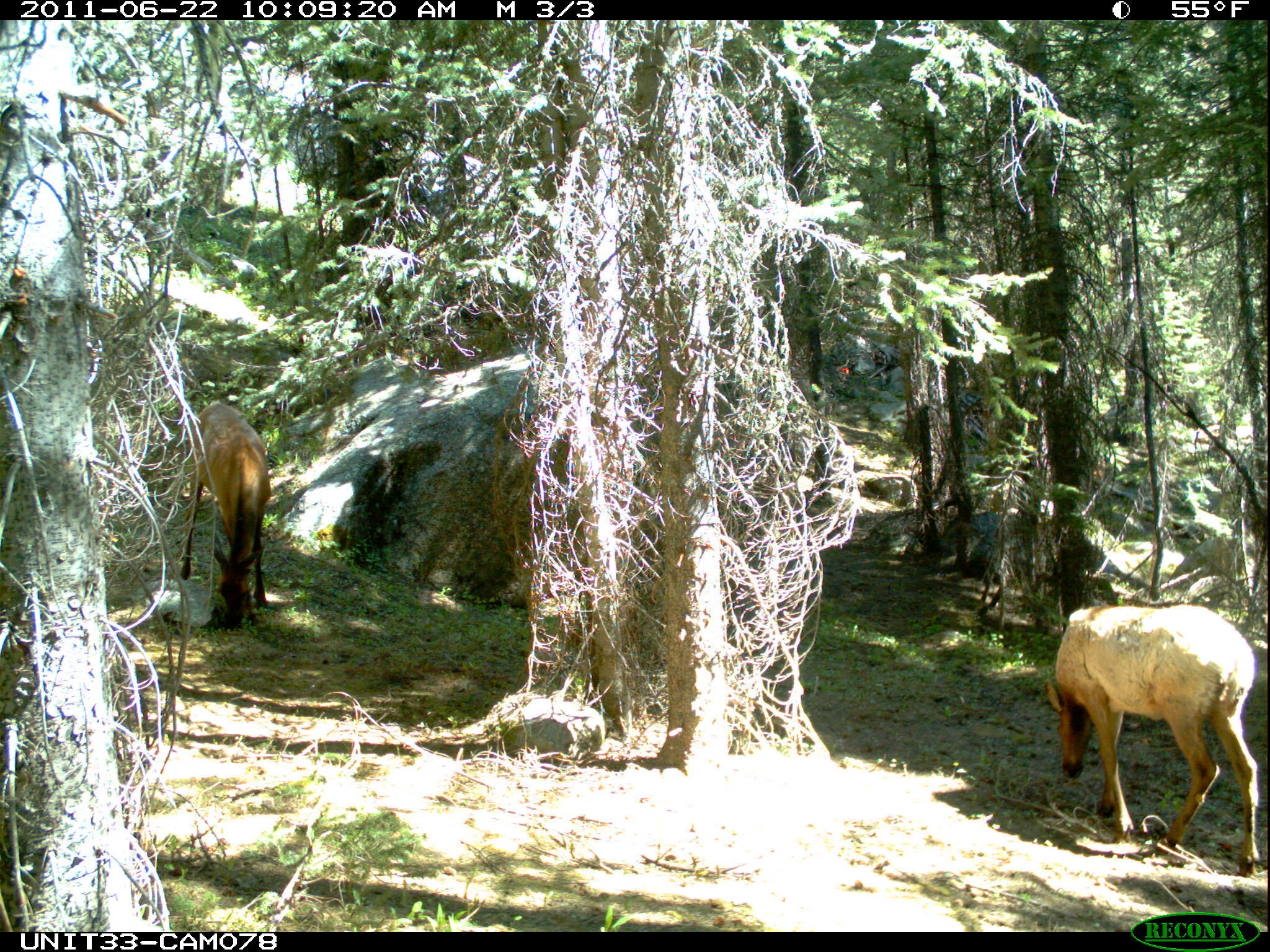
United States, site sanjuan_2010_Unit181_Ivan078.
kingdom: Animalia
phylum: Chordata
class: Mammalia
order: Artiodactyla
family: Cervidae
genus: Cervus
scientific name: Cervus elaphus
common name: red deer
Cervus elaphus (red deer).